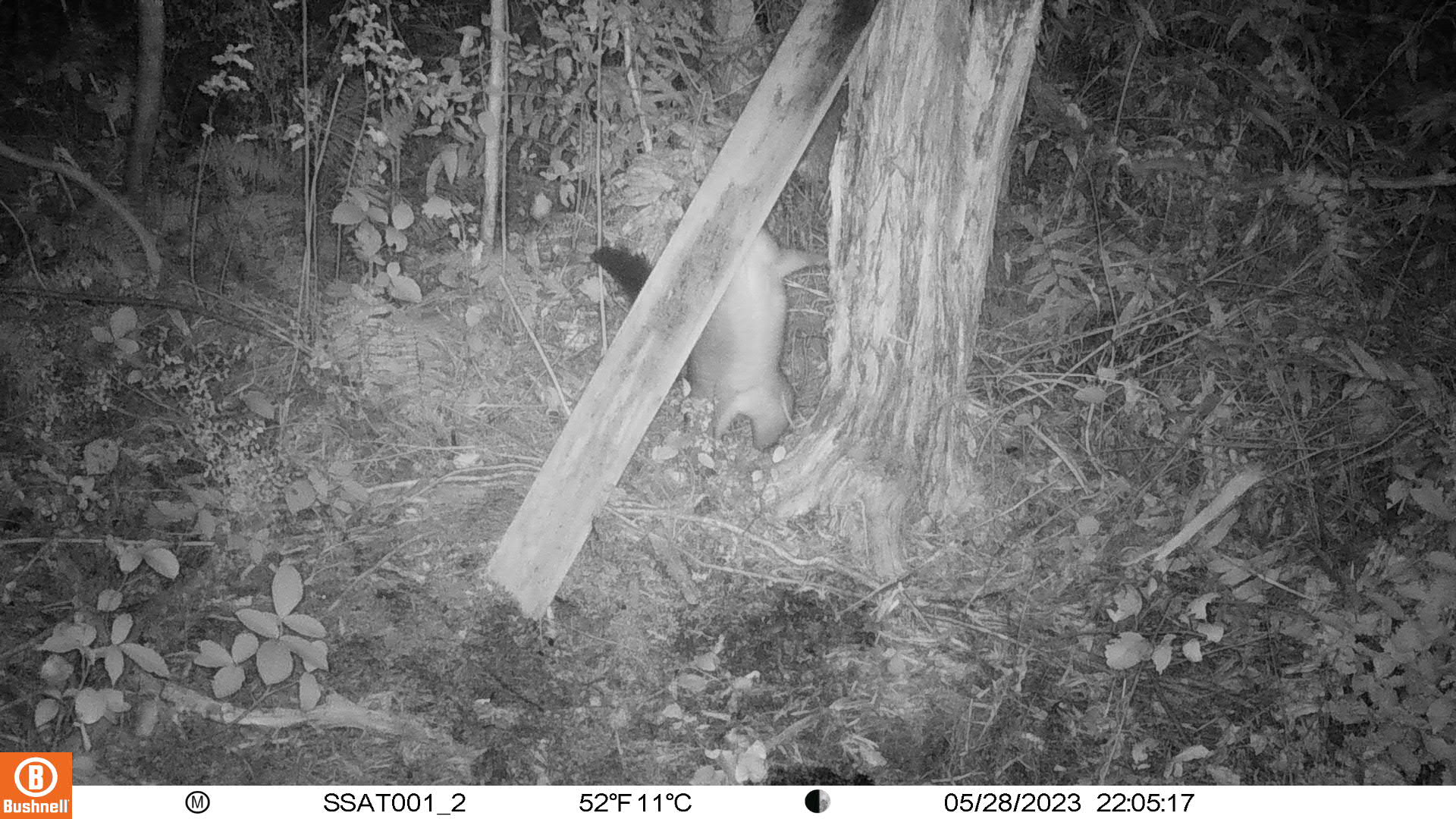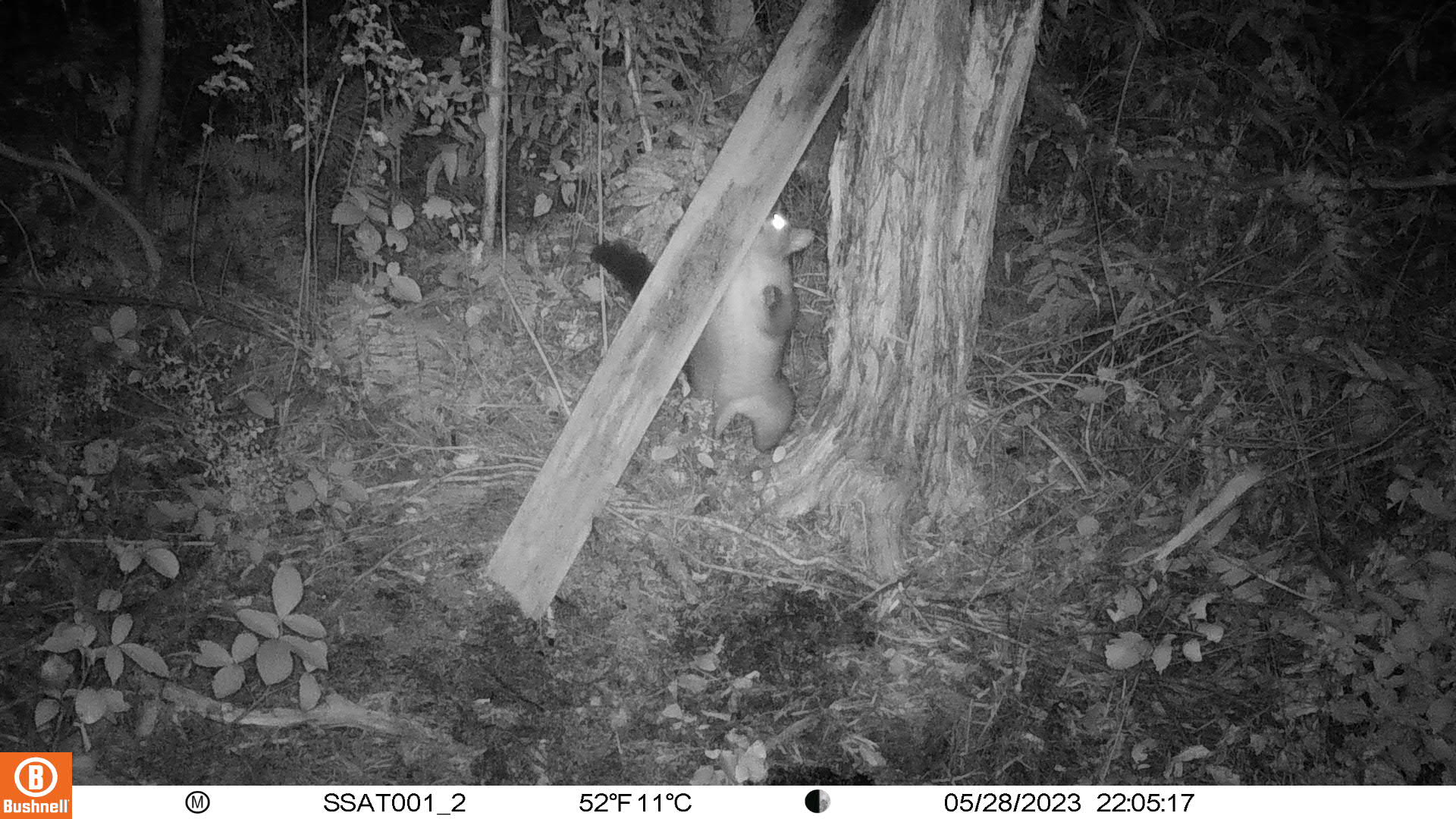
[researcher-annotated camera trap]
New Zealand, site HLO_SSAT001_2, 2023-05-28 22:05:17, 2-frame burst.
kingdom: Animalia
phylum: Chordata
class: Mammalia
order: Diprotodontia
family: Phalangeridae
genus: Trichosurus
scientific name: Trichosurus vulpecula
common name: common brushtail possum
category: possum